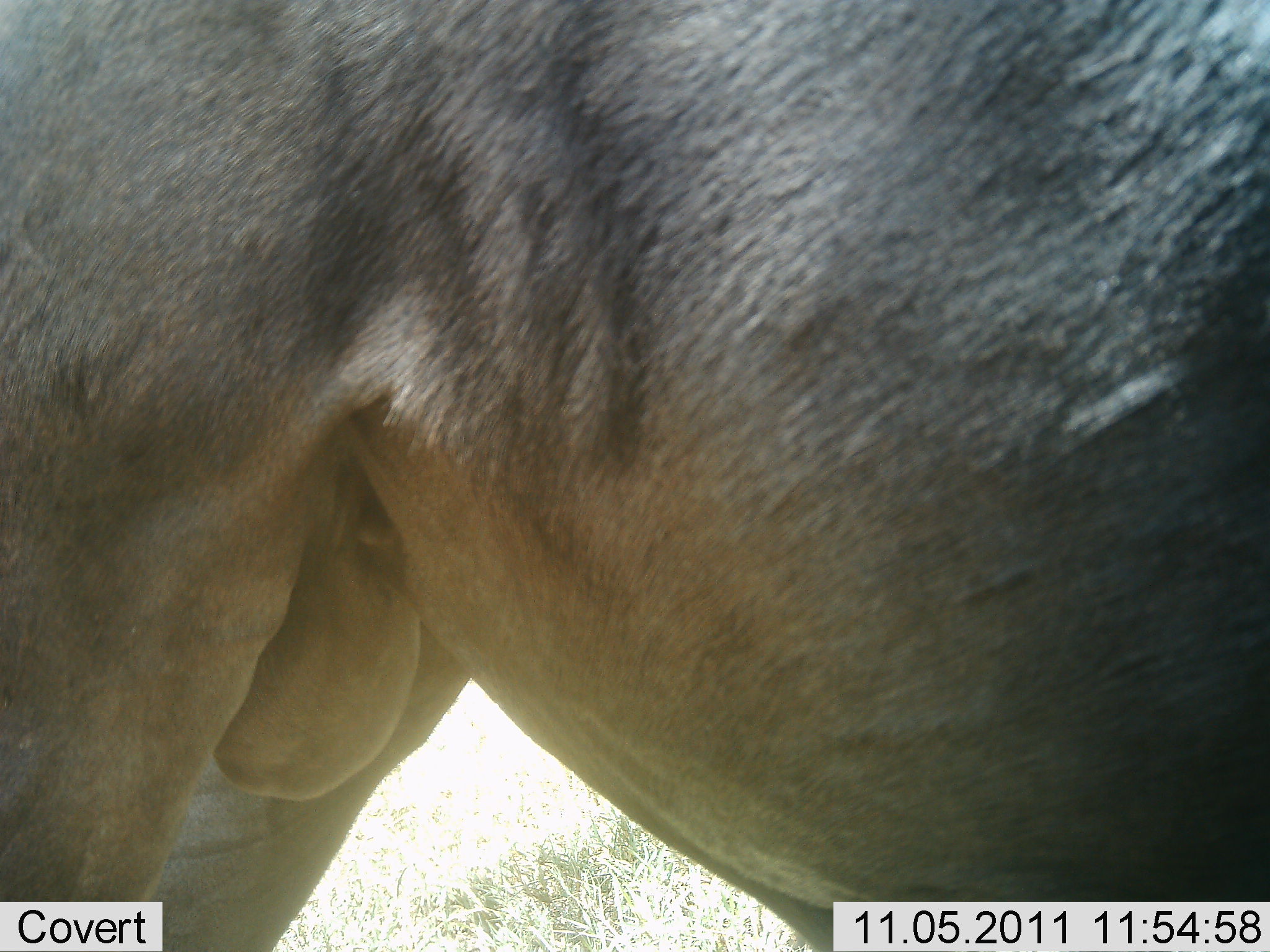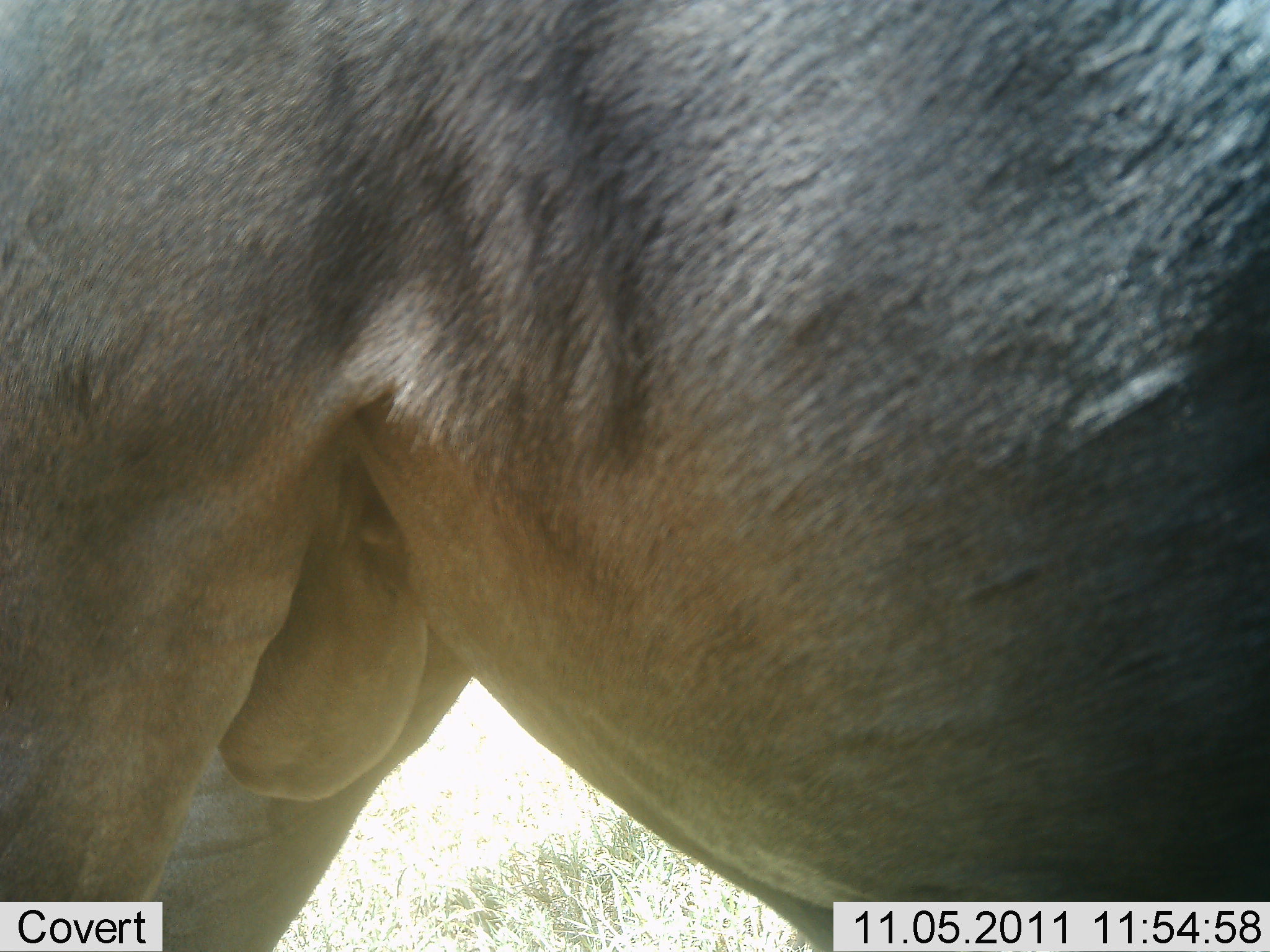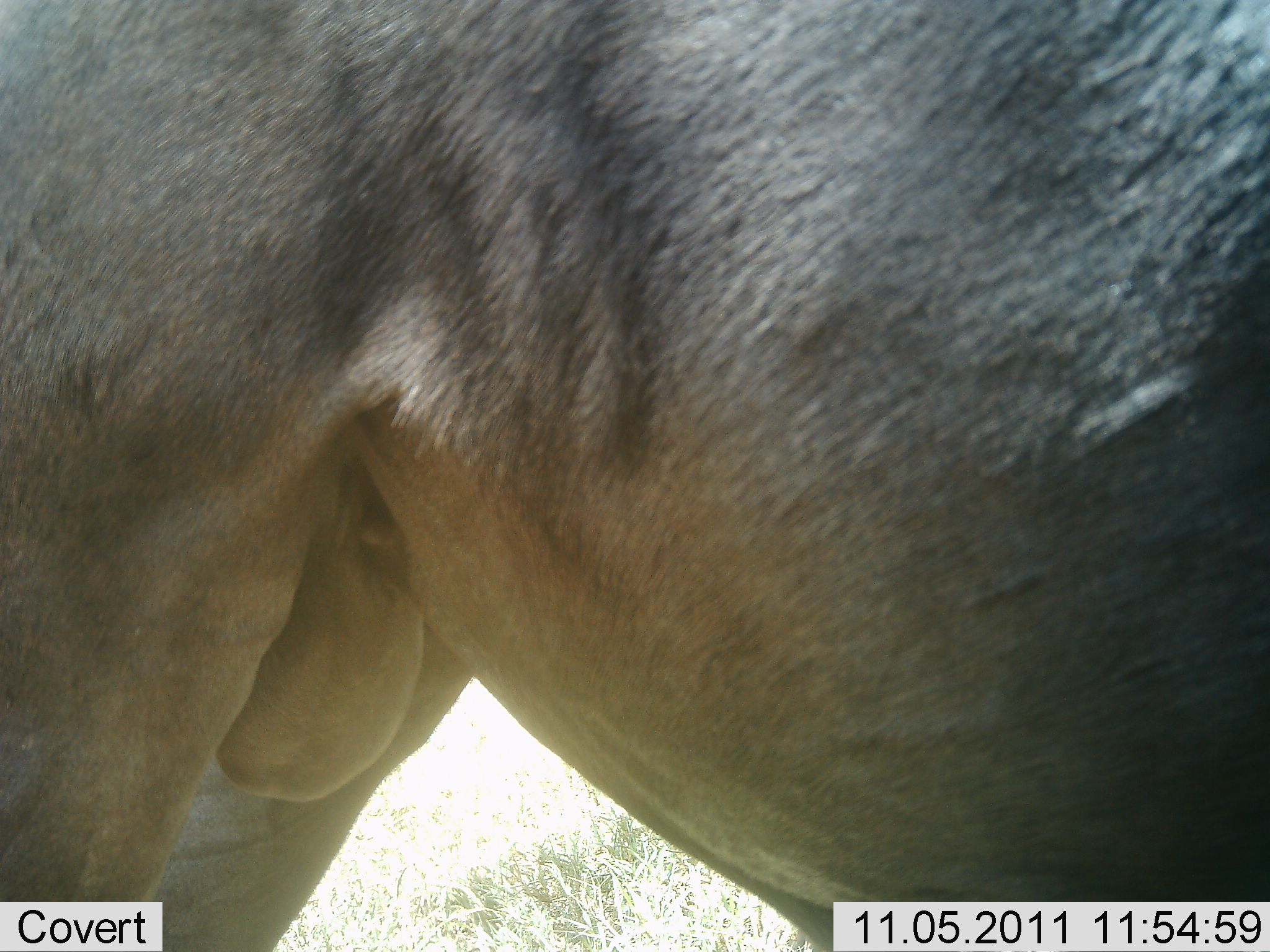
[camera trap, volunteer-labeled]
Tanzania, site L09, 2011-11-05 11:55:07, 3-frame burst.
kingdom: Animalia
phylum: Chordata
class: Mammalia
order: Artiodactyla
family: Bovidae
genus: Connochaetes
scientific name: Connochaetes taurinus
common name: blue wildebeest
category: wildebeest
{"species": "wildebeest (blue wildebeest) (Connochaetes taurinus)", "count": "1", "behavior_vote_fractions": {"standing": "100%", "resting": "0%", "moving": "0%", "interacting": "0%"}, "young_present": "0%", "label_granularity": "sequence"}